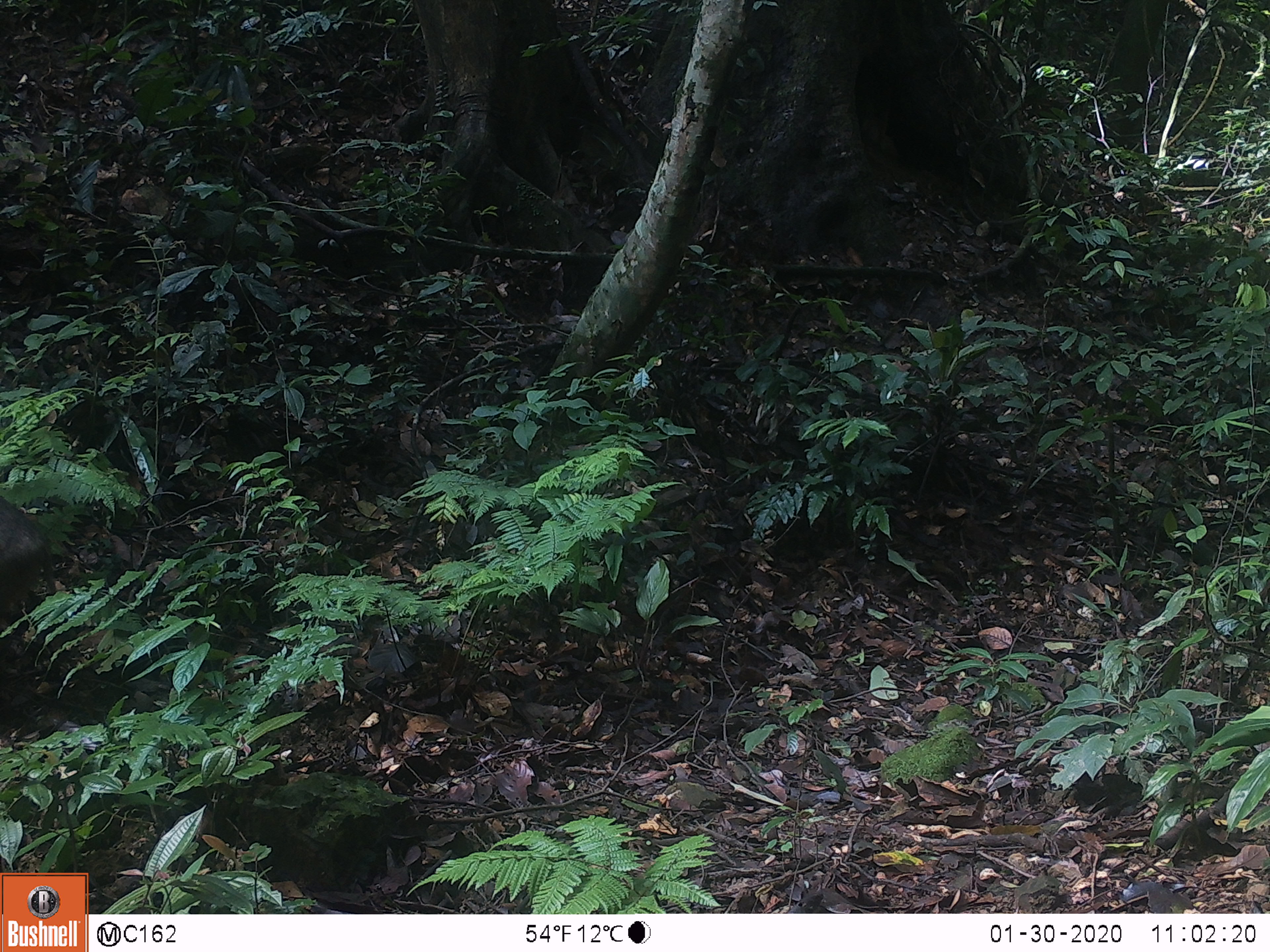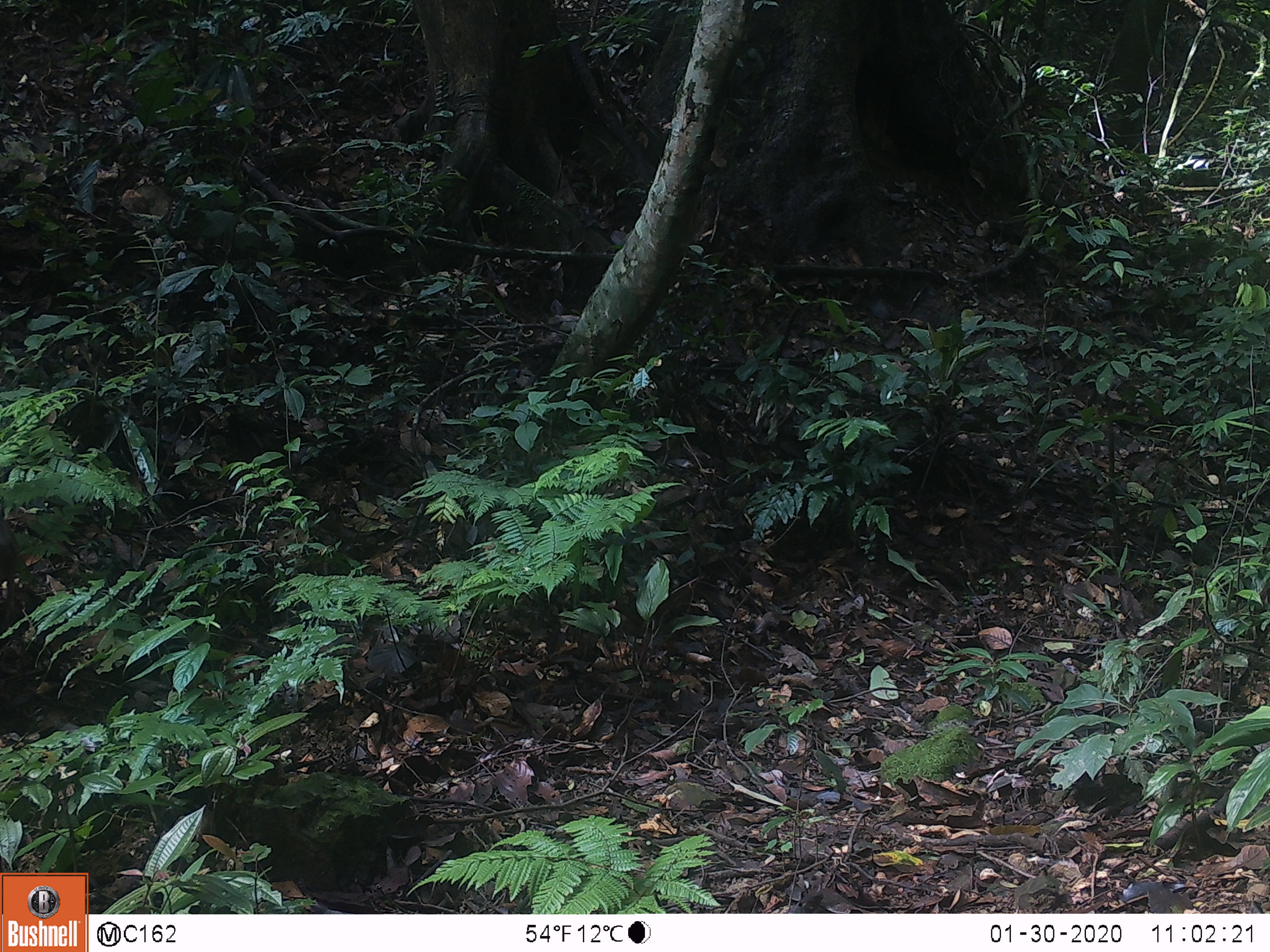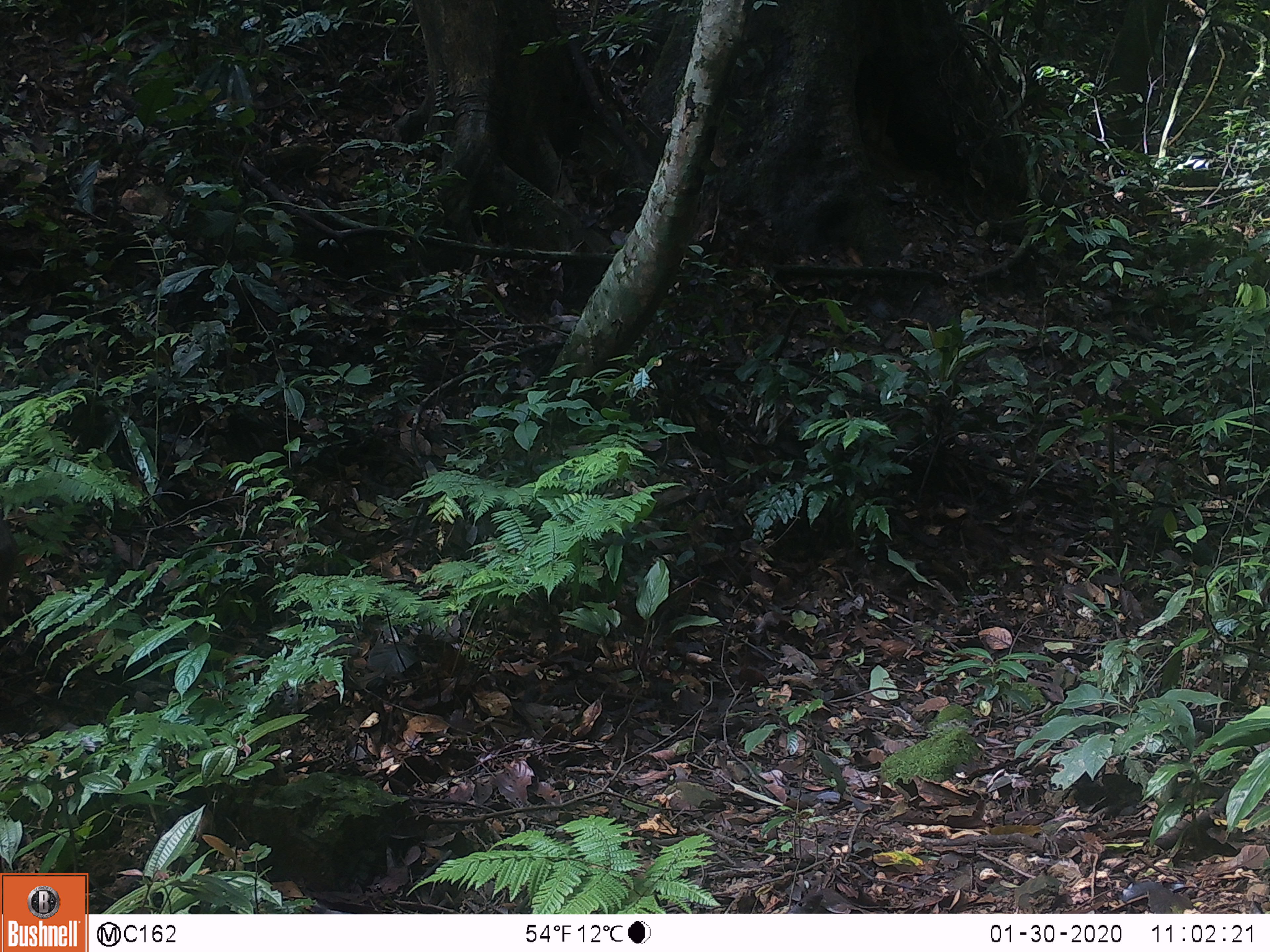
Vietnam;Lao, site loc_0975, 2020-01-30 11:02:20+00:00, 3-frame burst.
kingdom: Animalia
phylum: Chordata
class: Mammalia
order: Artiodactyla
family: Suidae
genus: Sus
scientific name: Sus scrofa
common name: eurasian wild pig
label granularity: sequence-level